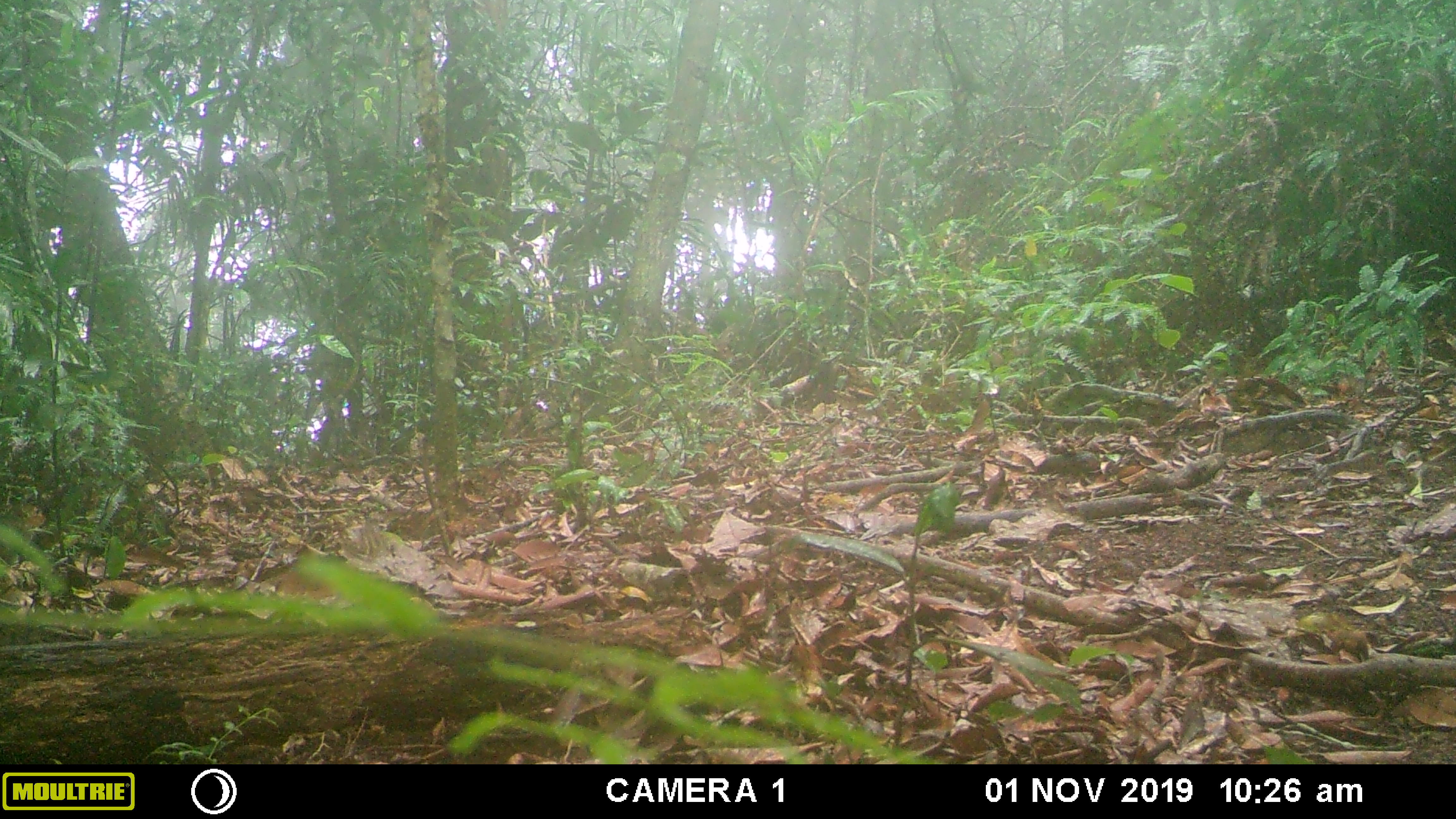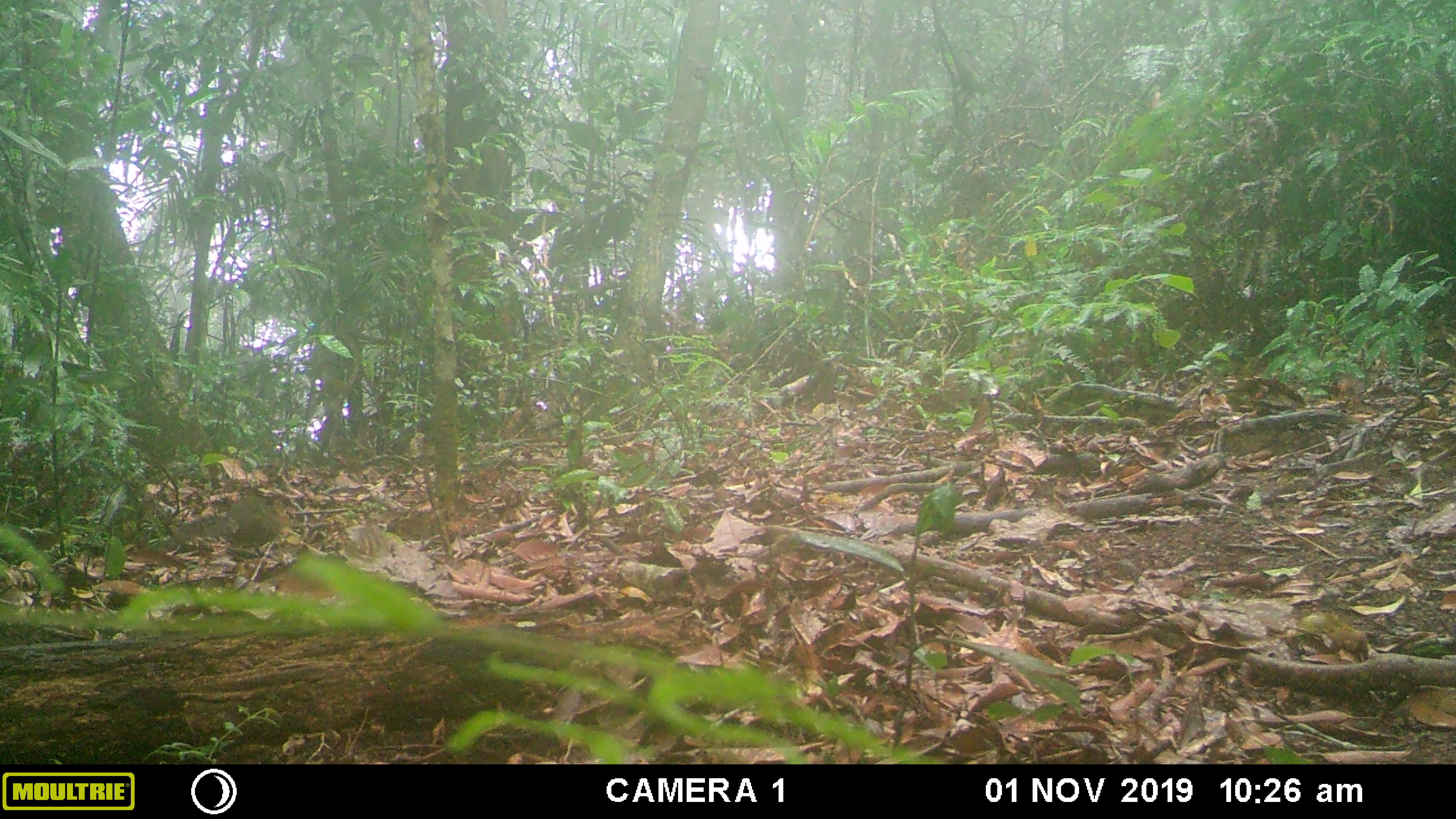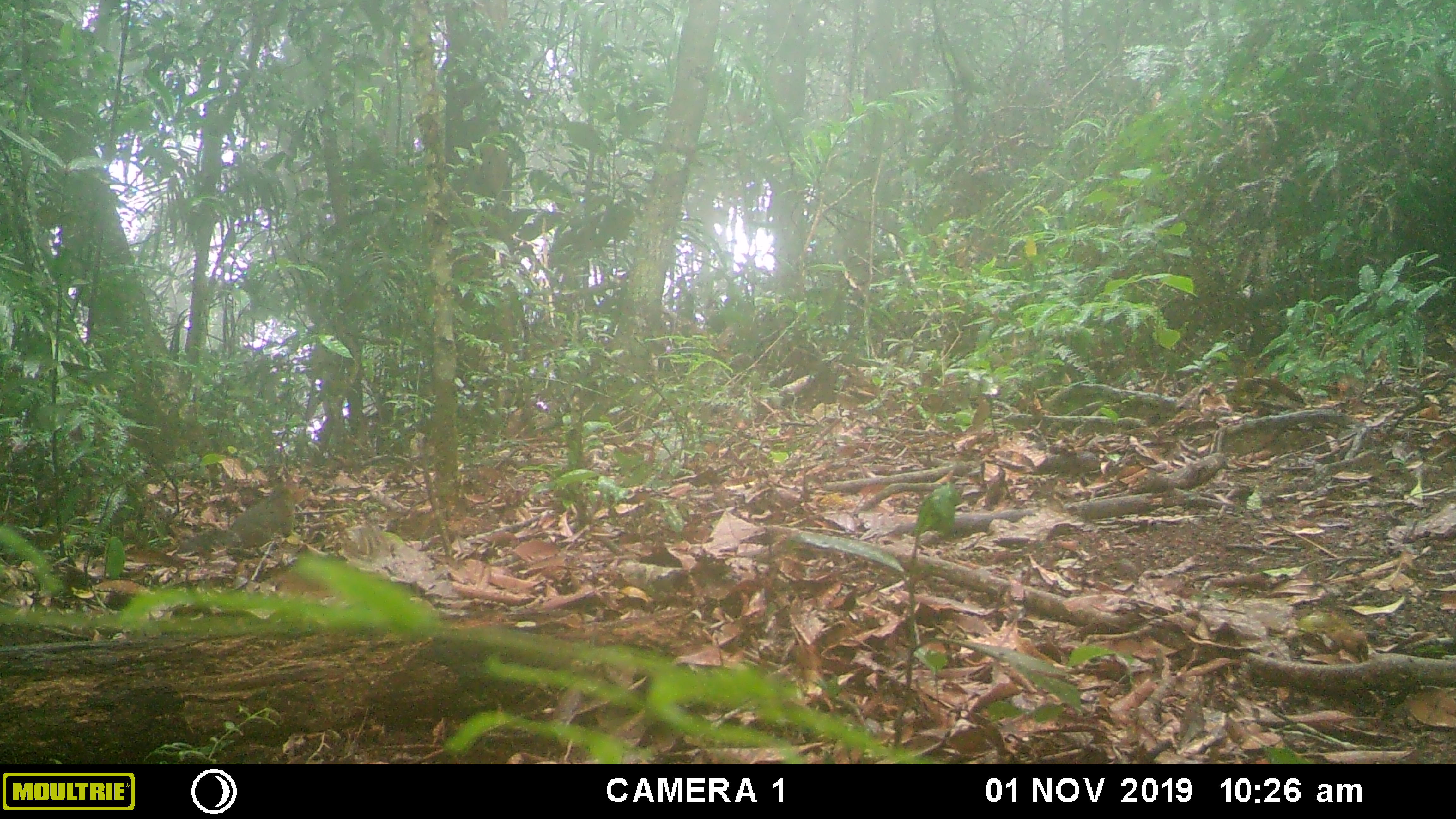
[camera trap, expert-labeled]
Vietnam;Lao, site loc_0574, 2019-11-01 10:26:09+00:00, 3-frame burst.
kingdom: Animalia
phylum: Chordata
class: Mammalia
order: Rodentia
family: Sciuridae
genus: Dremomys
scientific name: Dremomys rufigenis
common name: red-cheeked squirrel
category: red cheeked squirrel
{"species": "red cheeked squirrel (red-cheeked squirrel) (Dremomys rufigenis)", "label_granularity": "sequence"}